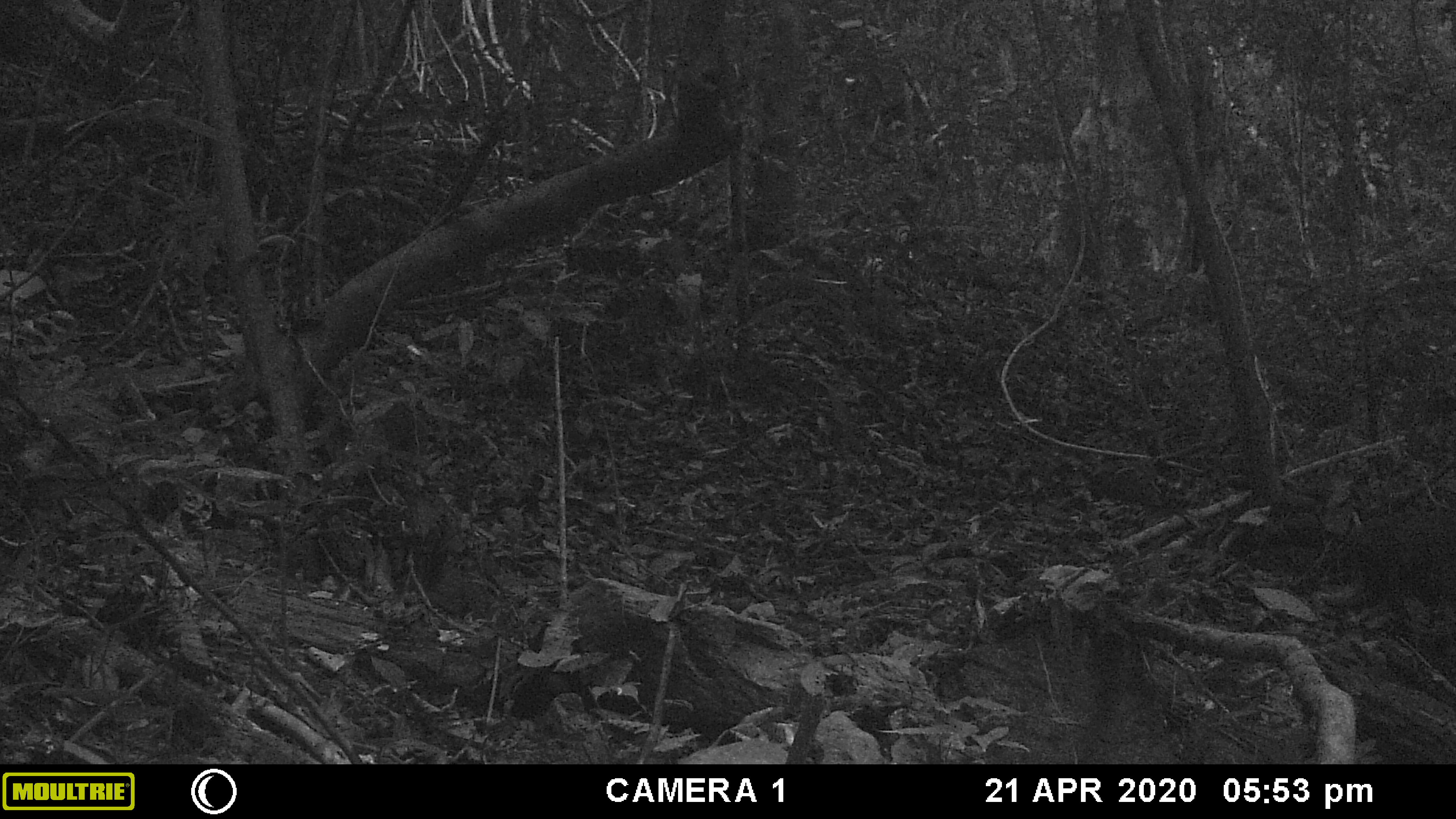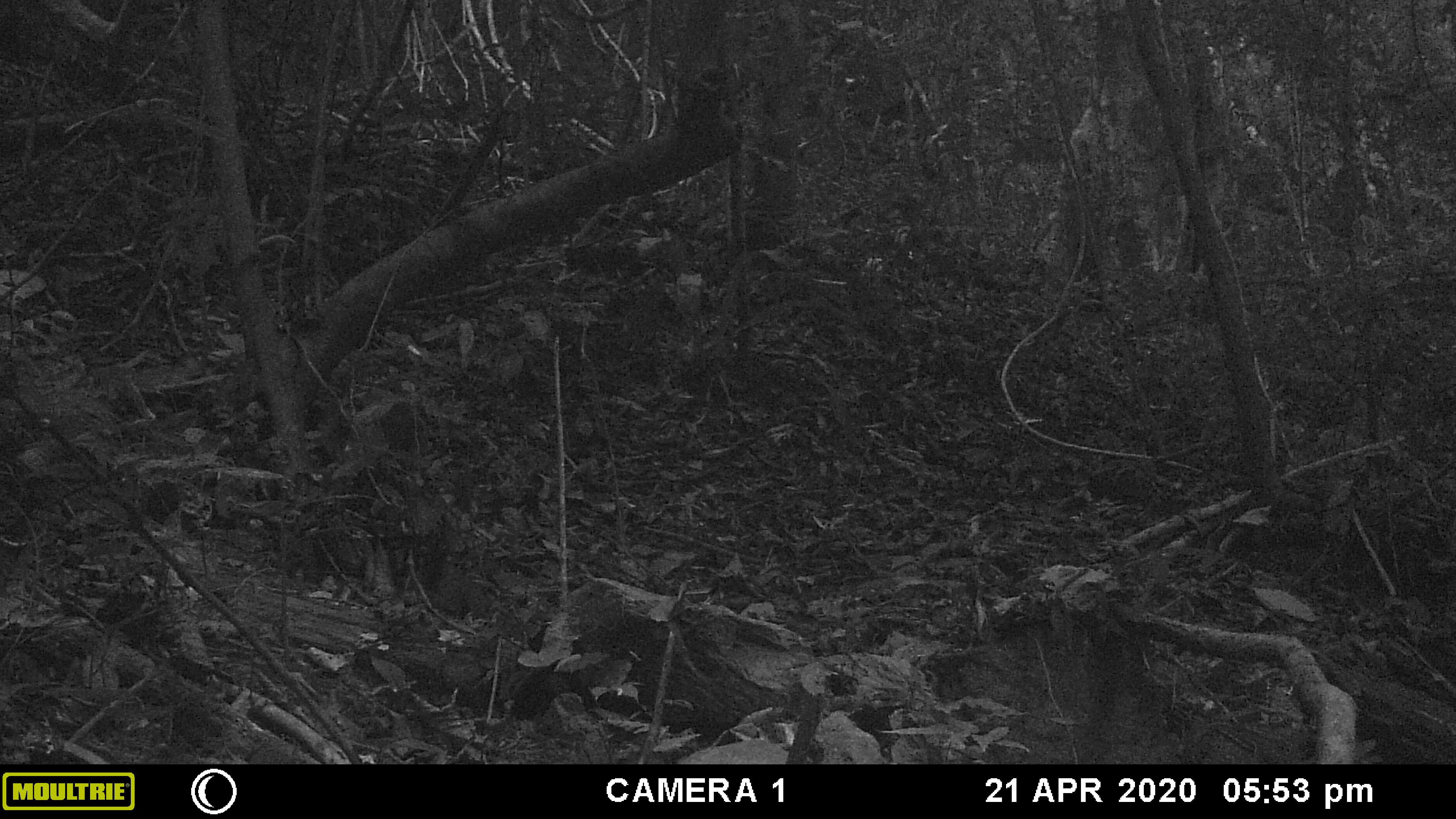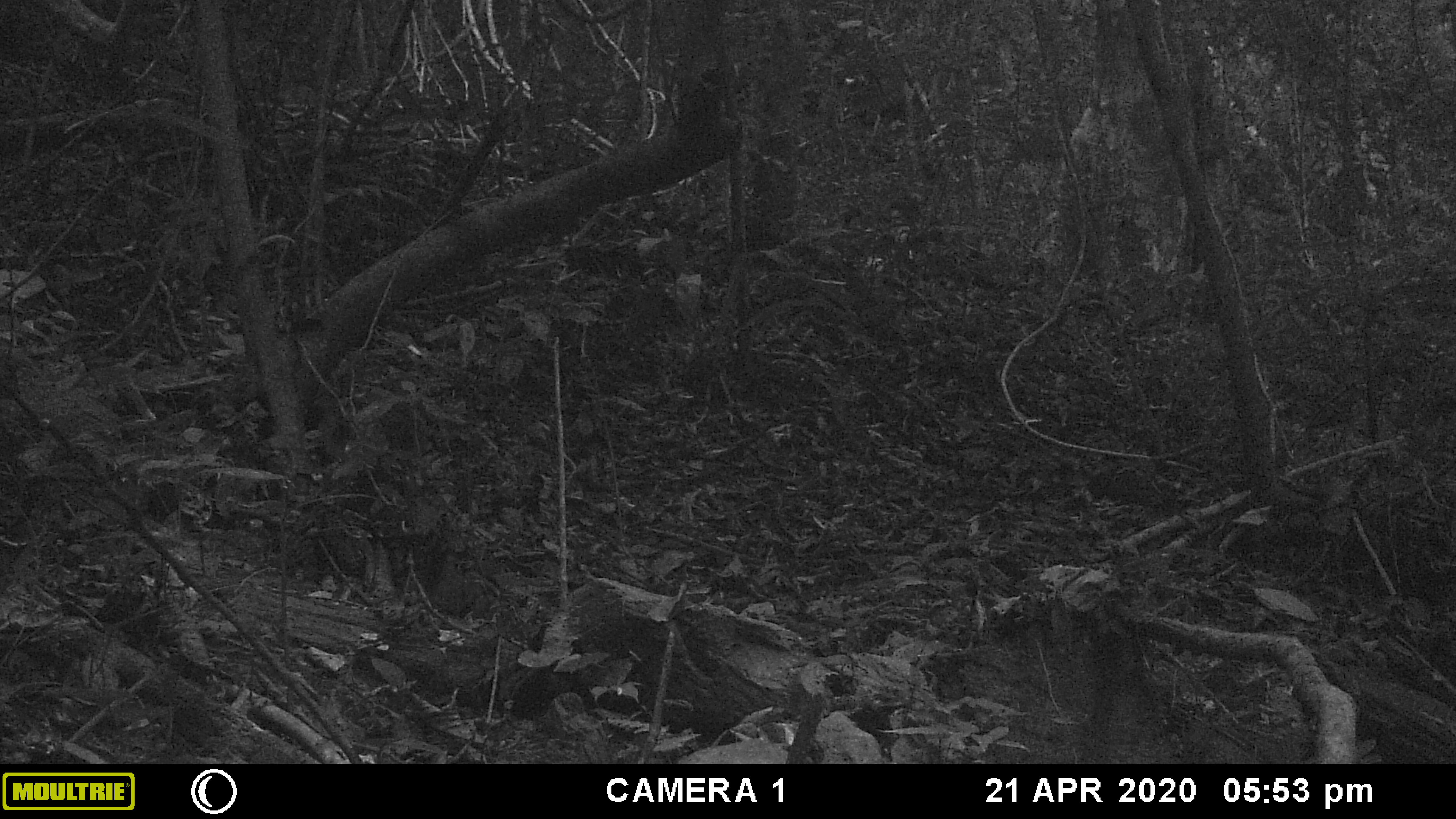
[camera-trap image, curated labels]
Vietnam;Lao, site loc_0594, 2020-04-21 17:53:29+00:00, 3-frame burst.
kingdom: Animalia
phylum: Chordata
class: Mammalia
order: Primates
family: Cercopithecidae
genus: Macaca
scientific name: Macaca arctoides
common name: stump-tailed macaque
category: stump tailed macaque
Stump tailed macaque (stump-tailed macaque) (Macaca arctoides). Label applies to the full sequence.